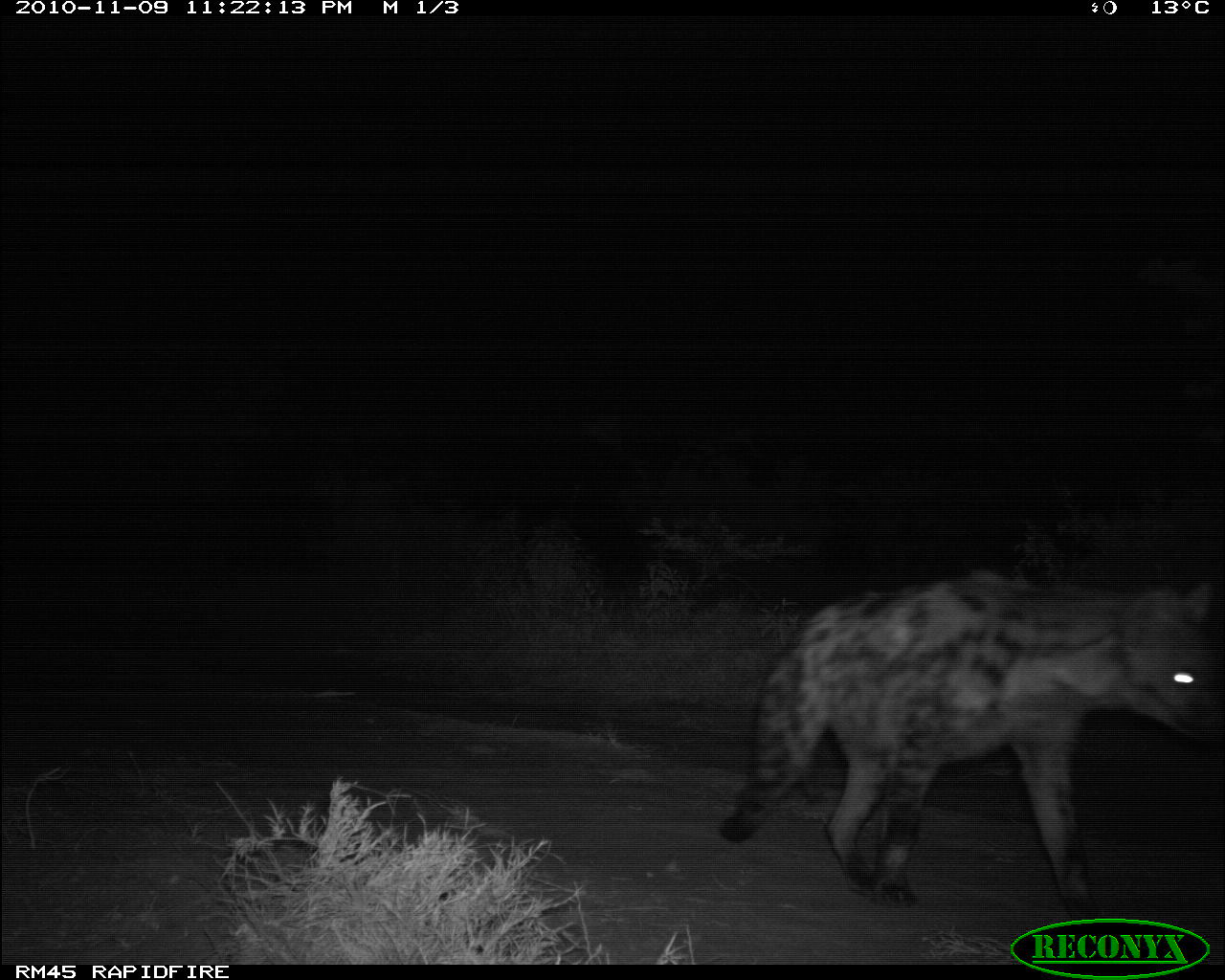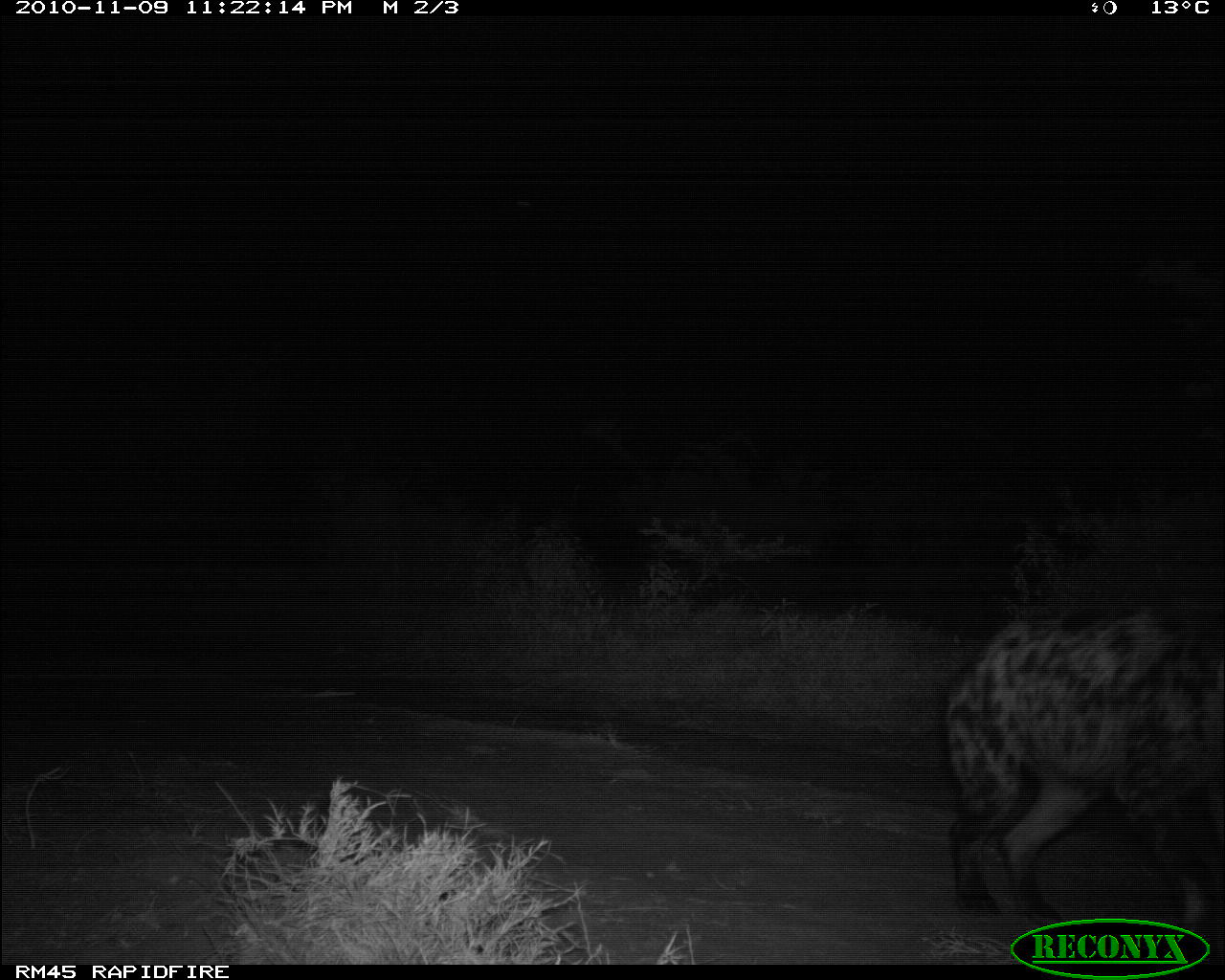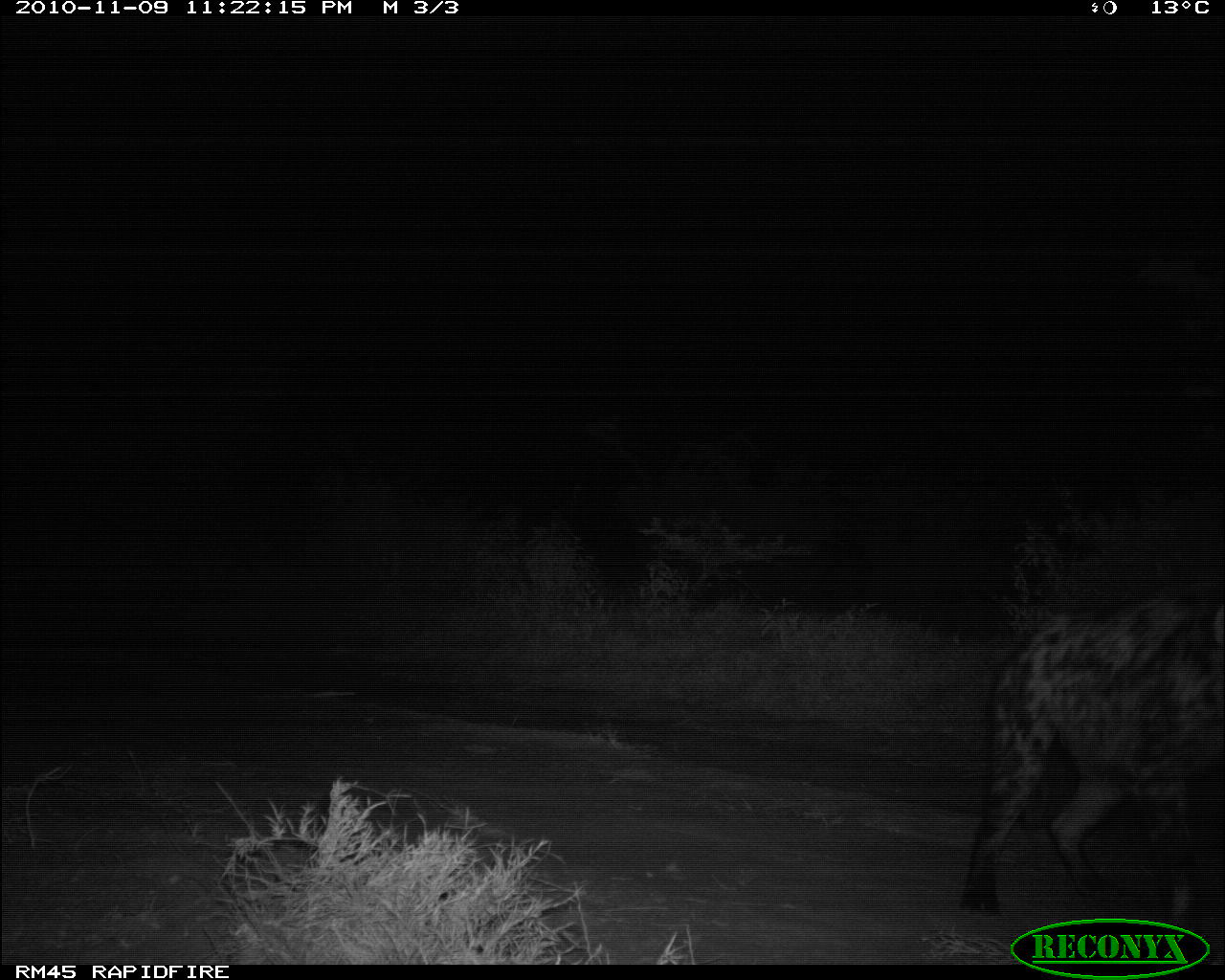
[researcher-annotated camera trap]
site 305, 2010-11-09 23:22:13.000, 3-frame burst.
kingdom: Animalia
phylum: Chordata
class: Mammalia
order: Carnivora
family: Hyaenidae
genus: Crocuta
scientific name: Crocuta crocuta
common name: spotted hyena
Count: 1.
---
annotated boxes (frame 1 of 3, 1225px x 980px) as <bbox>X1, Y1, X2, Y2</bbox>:
crocuta crocuta: <bbox>718, 566, 1225, 922</bbox>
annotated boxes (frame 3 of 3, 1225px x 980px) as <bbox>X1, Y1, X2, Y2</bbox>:
crocuta crocuta: <bbox>958, 595, 1223, 925</bbox>